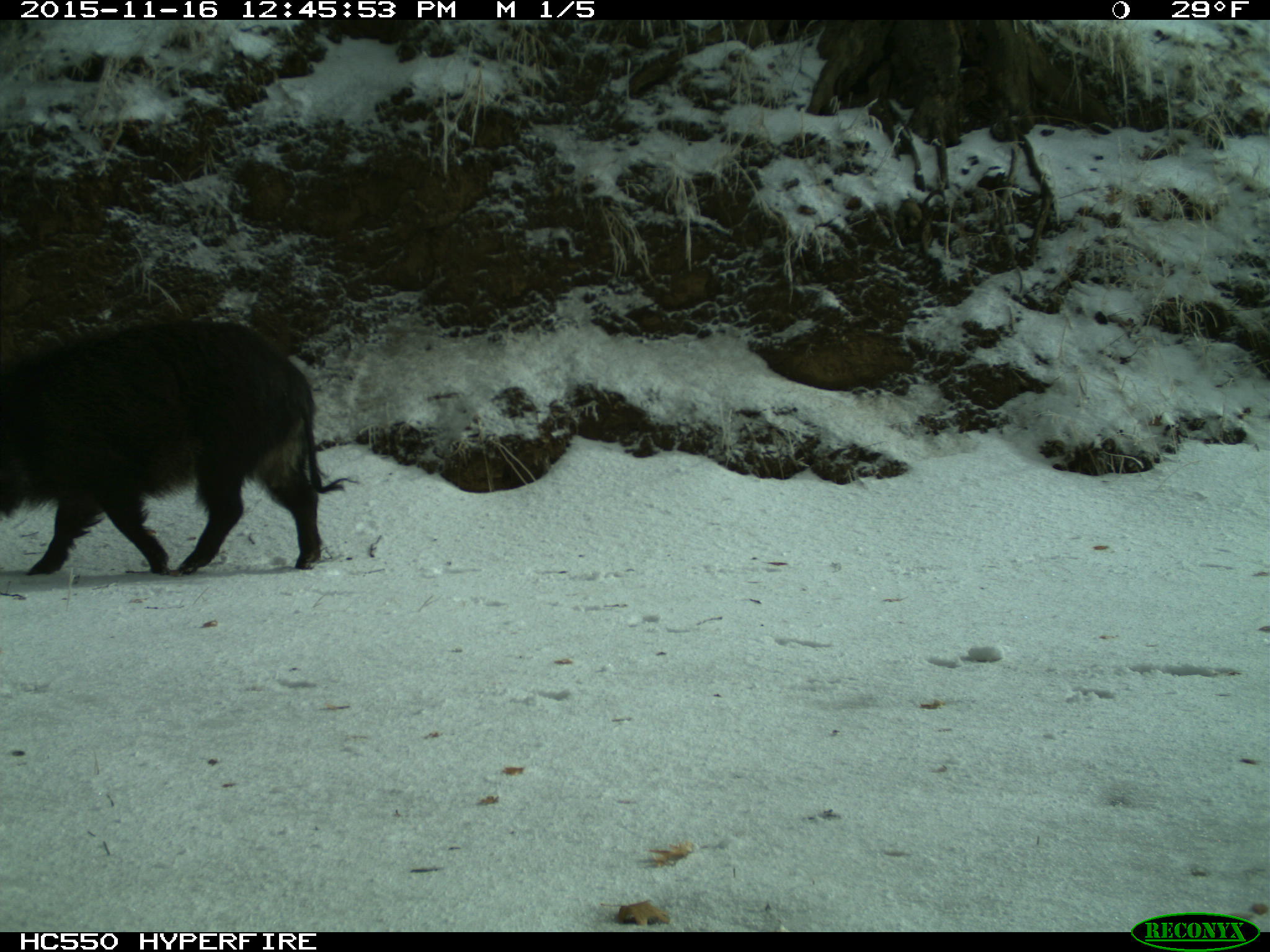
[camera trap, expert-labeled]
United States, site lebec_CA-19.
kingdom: Animalia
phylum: Chordata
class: Mammalia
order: Artiodactyla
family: Suidae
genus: Sus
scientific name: Sus scrofa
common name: wild boar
Sus scrofa (wild boar).